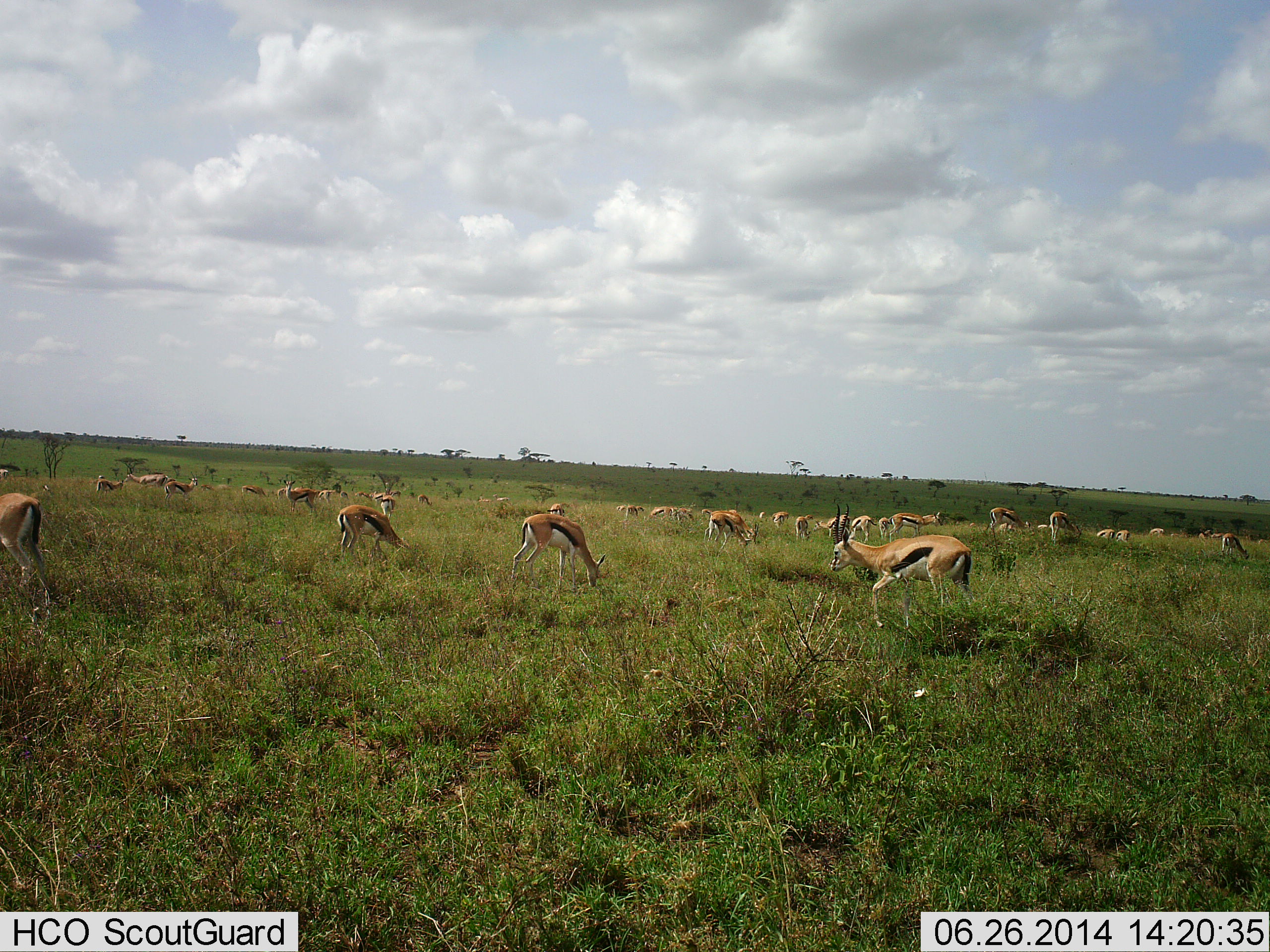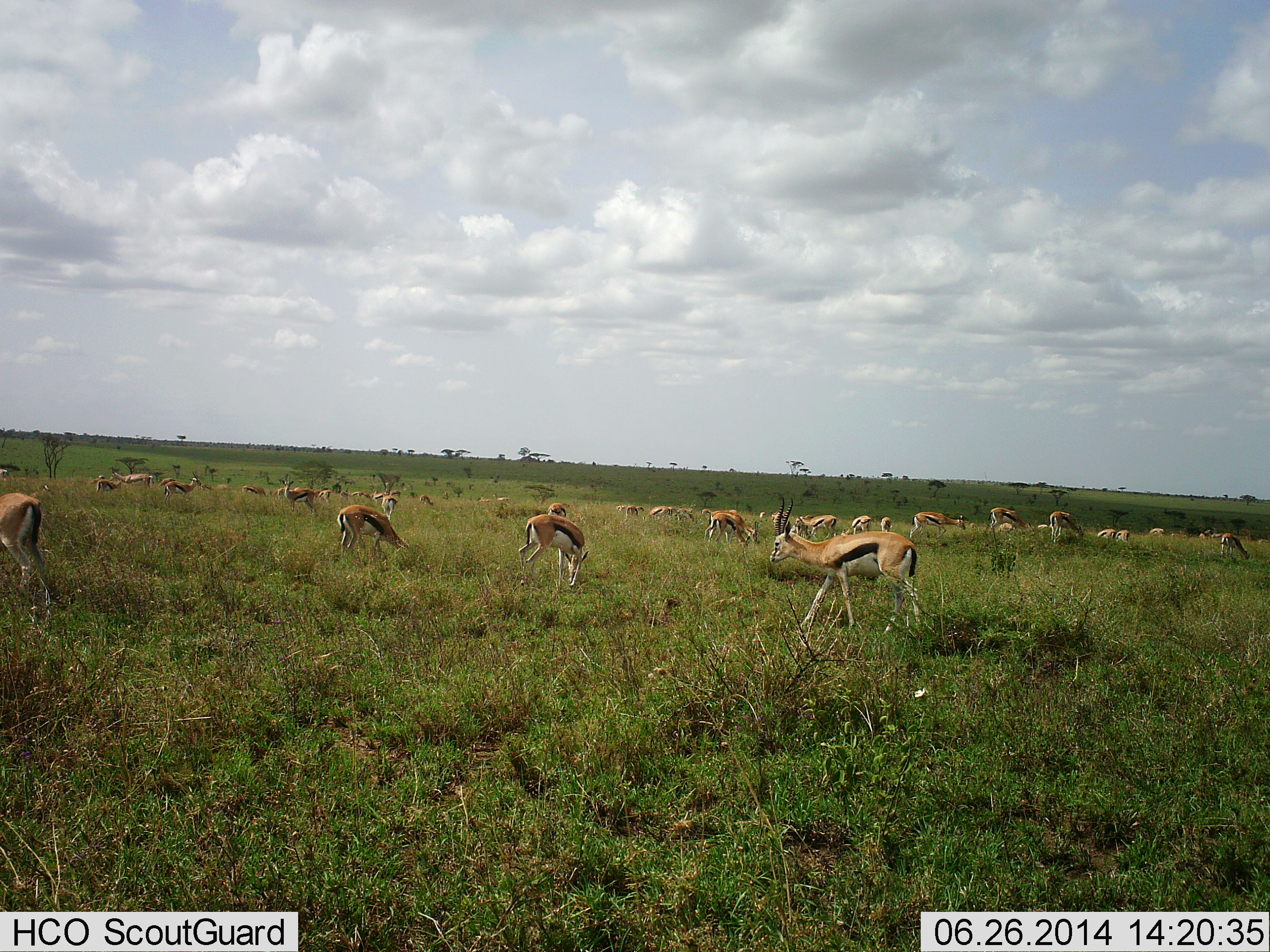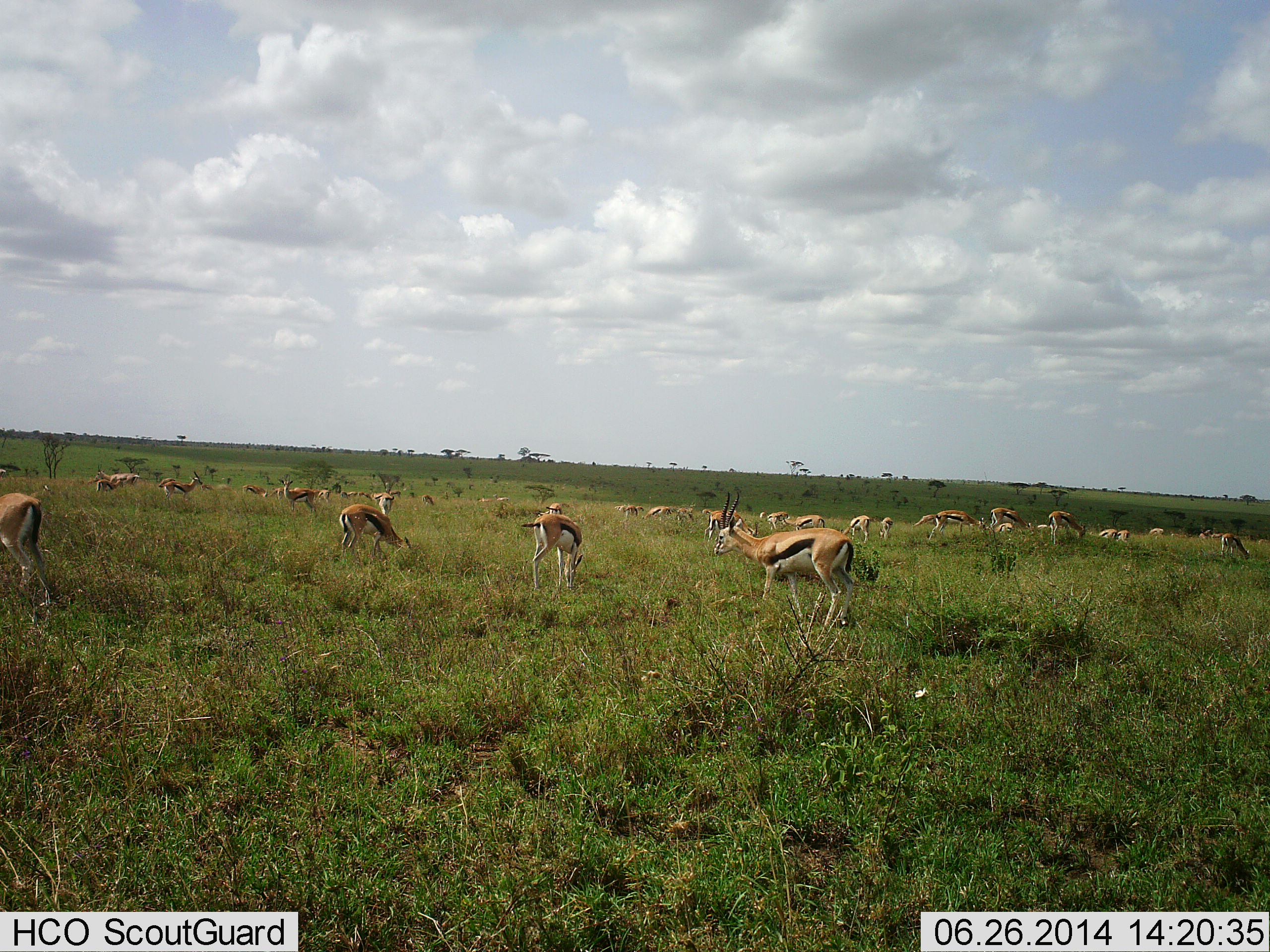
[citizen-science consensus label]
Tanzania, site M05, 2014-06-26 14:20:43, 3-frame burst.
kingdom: Animalia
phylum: Chordata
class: Mammalia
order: Artiodactyla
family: Bovidae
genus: Eudorcas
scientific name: Eudorcas thomsonii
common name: thomson's gazelle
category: gazellethomsons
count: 11-50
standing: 40%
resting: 10%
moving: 40%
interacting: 10%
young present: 10%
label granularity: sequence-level